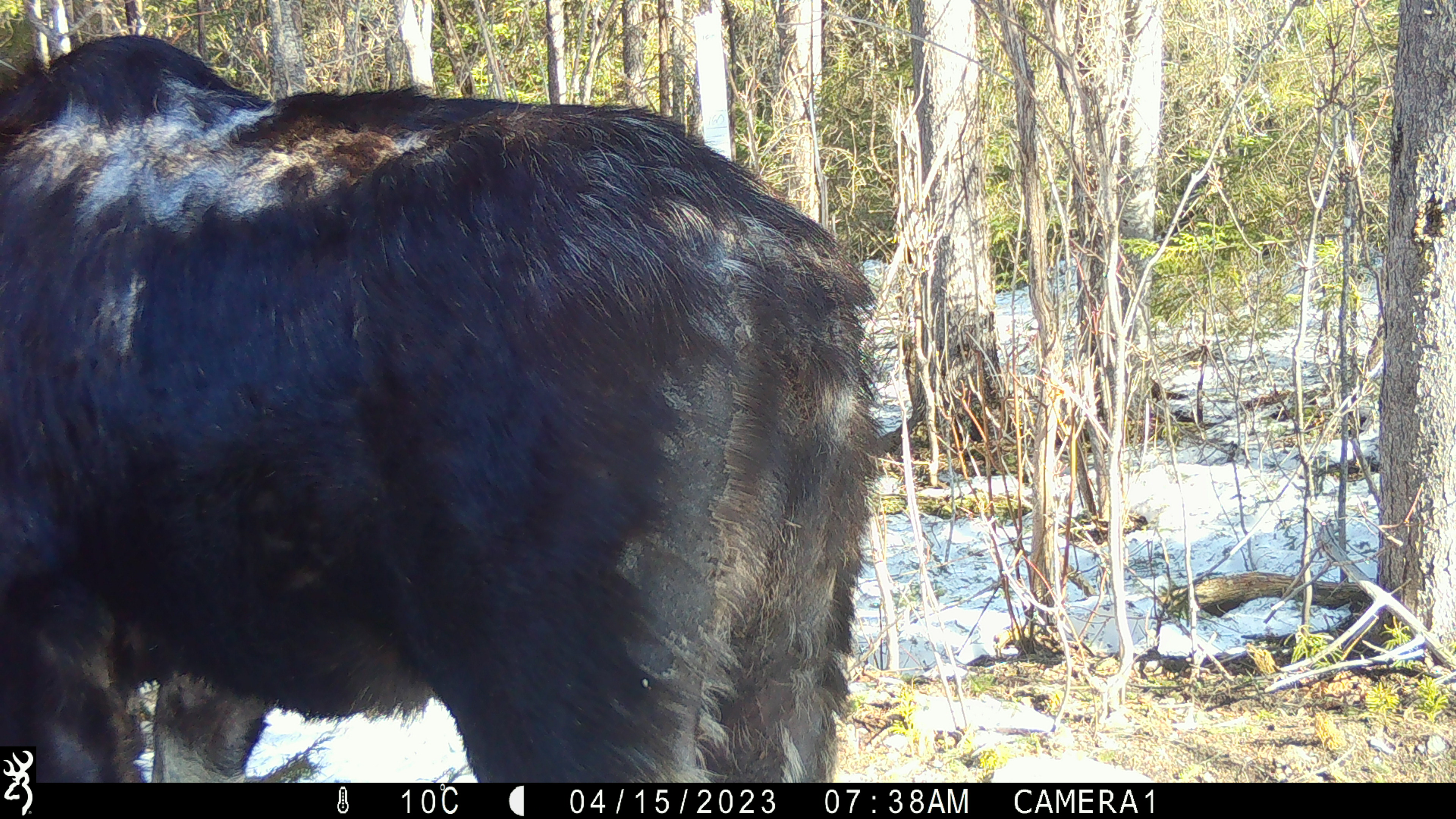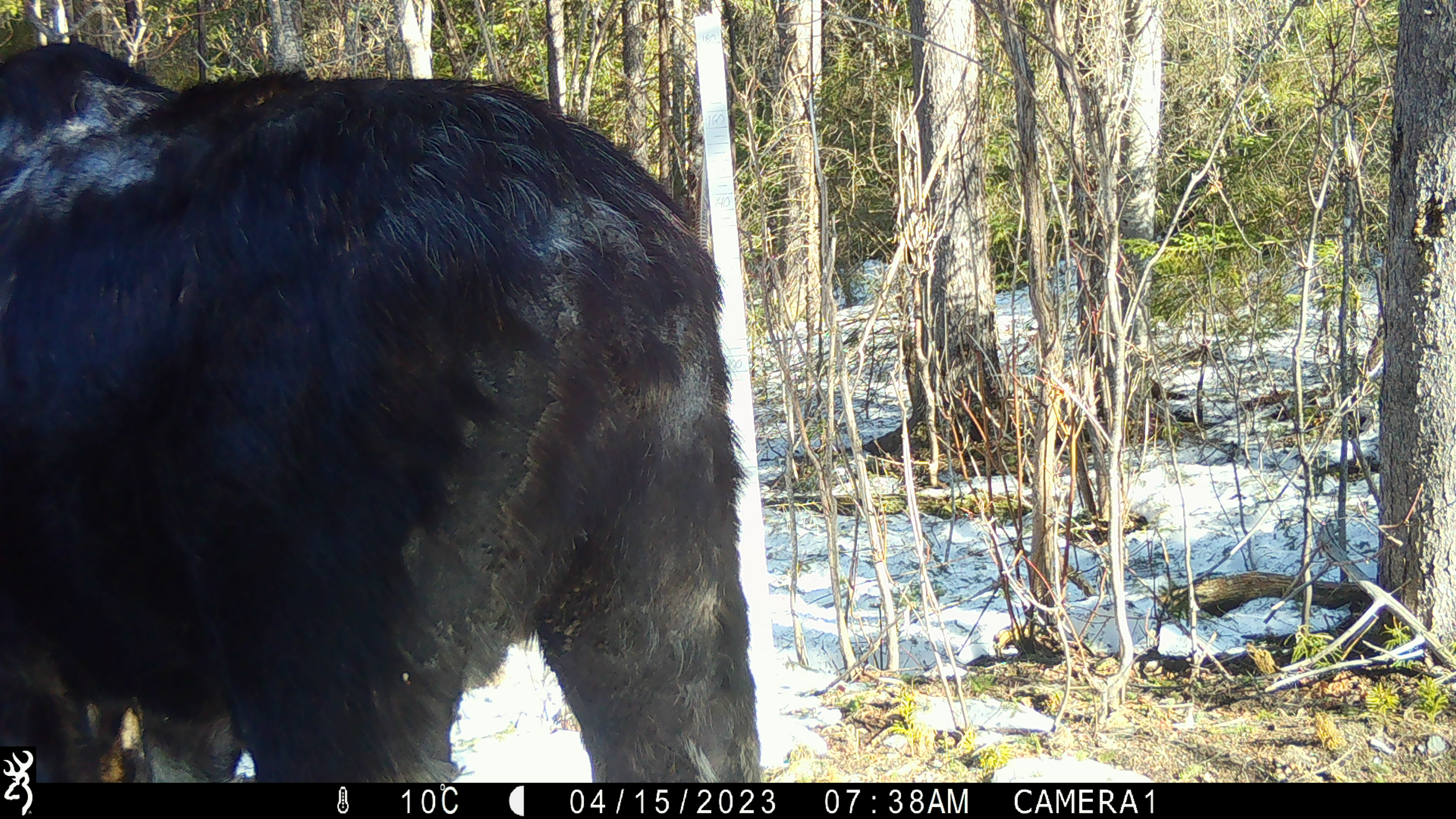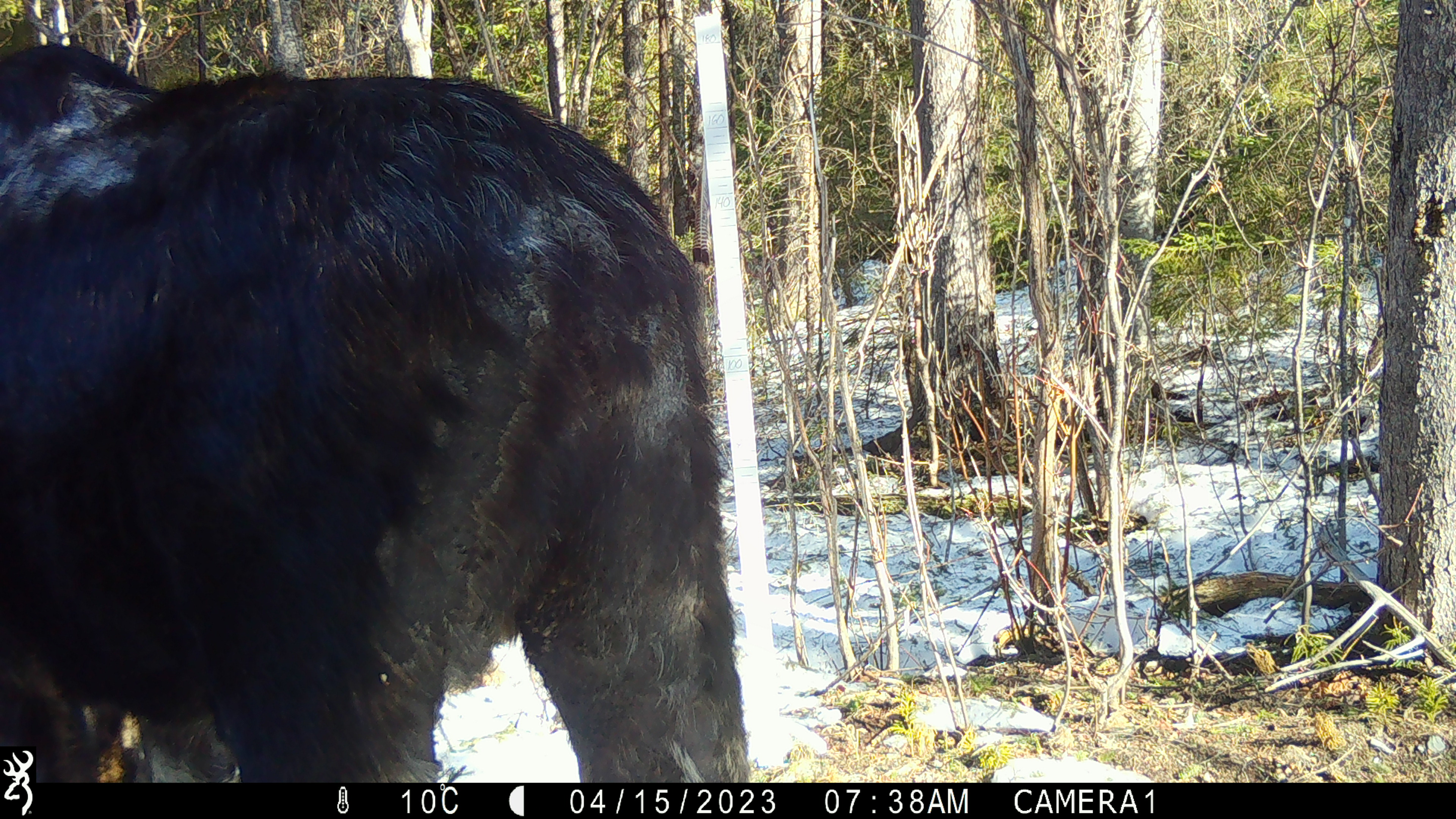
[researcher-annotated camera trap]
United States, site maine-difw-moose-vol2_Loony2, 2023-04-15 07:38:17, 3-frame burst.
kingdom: Animalia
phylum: Chordata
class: Mammalia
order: Artiodactyla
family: Cervidae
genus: Alces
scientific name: Alces alces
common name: moose